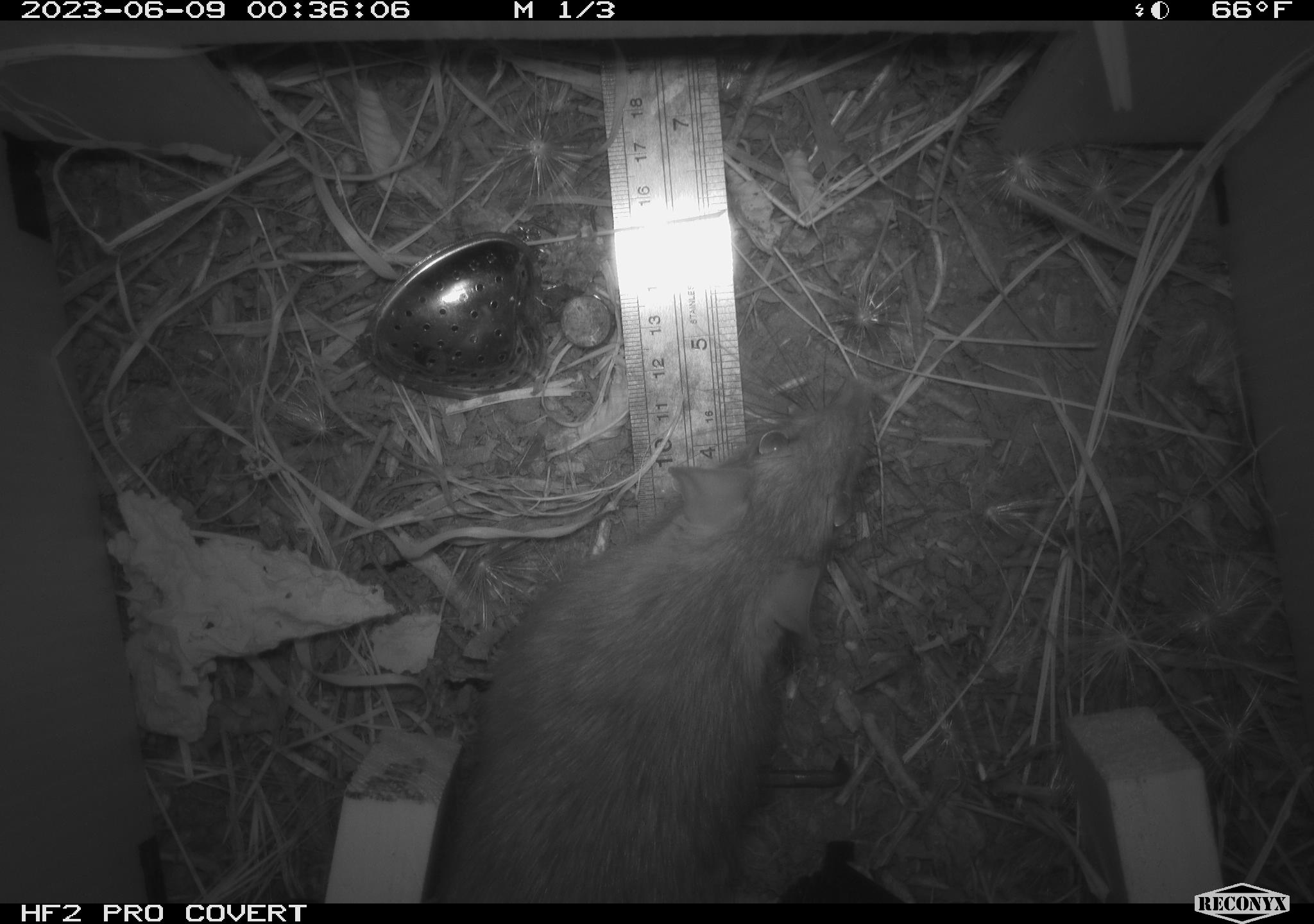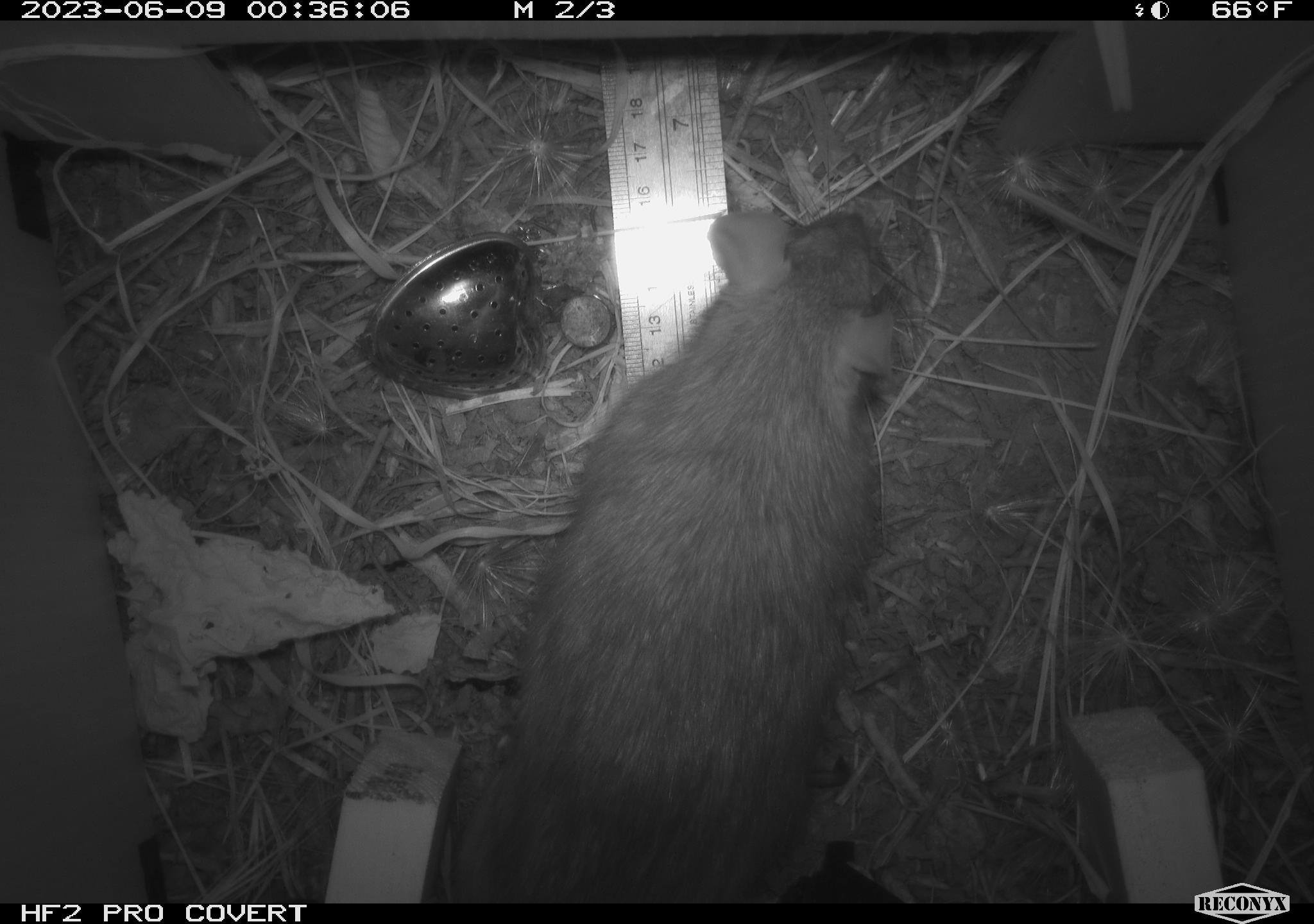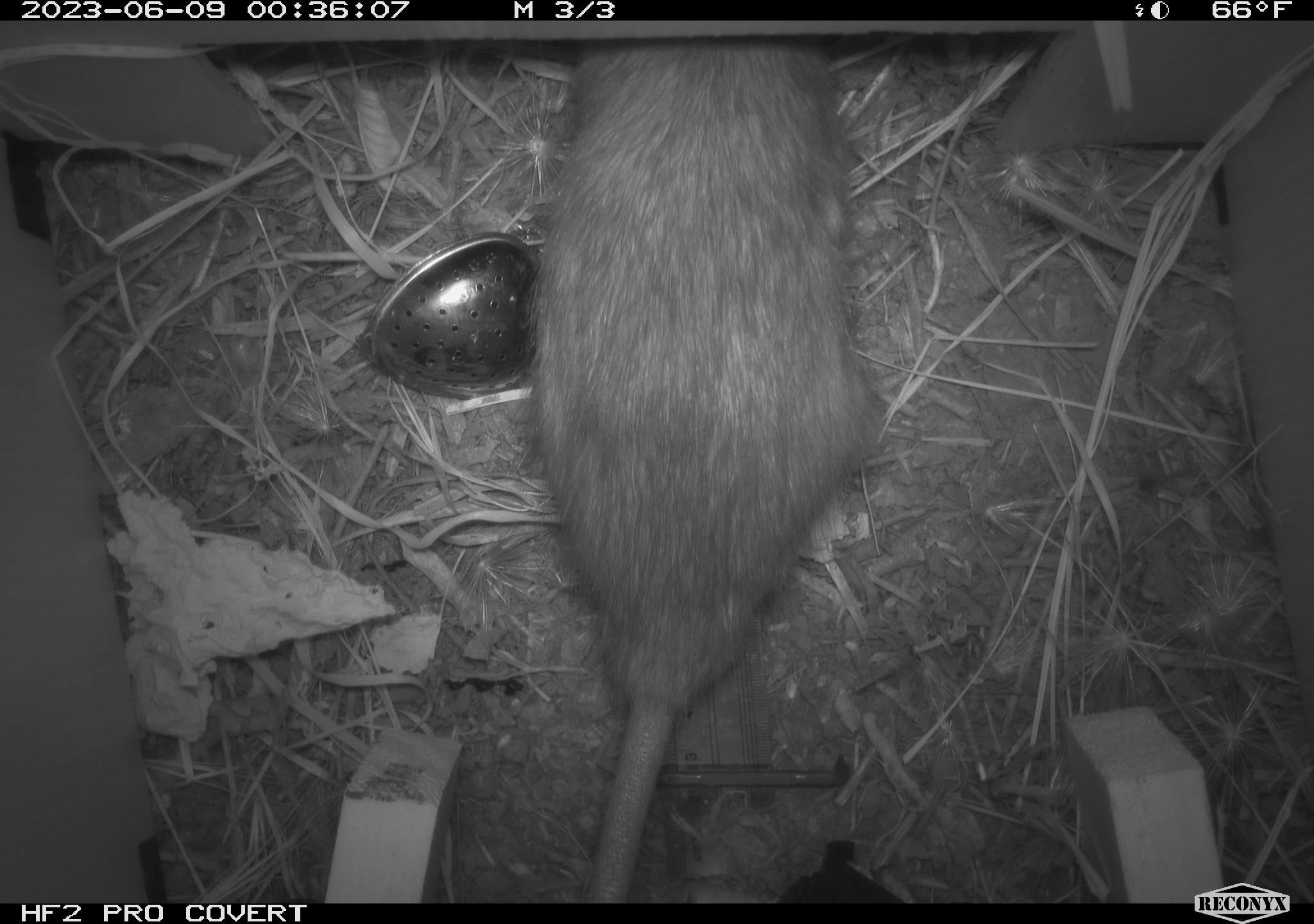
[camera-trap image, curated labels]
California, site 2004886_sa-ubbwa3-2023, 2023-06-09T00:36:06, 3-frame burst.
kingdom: Animalia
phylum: Chordata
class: Mammalia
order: Rodentia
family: Muridae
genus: Rattus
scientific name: Rattus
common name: rat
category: rattus species